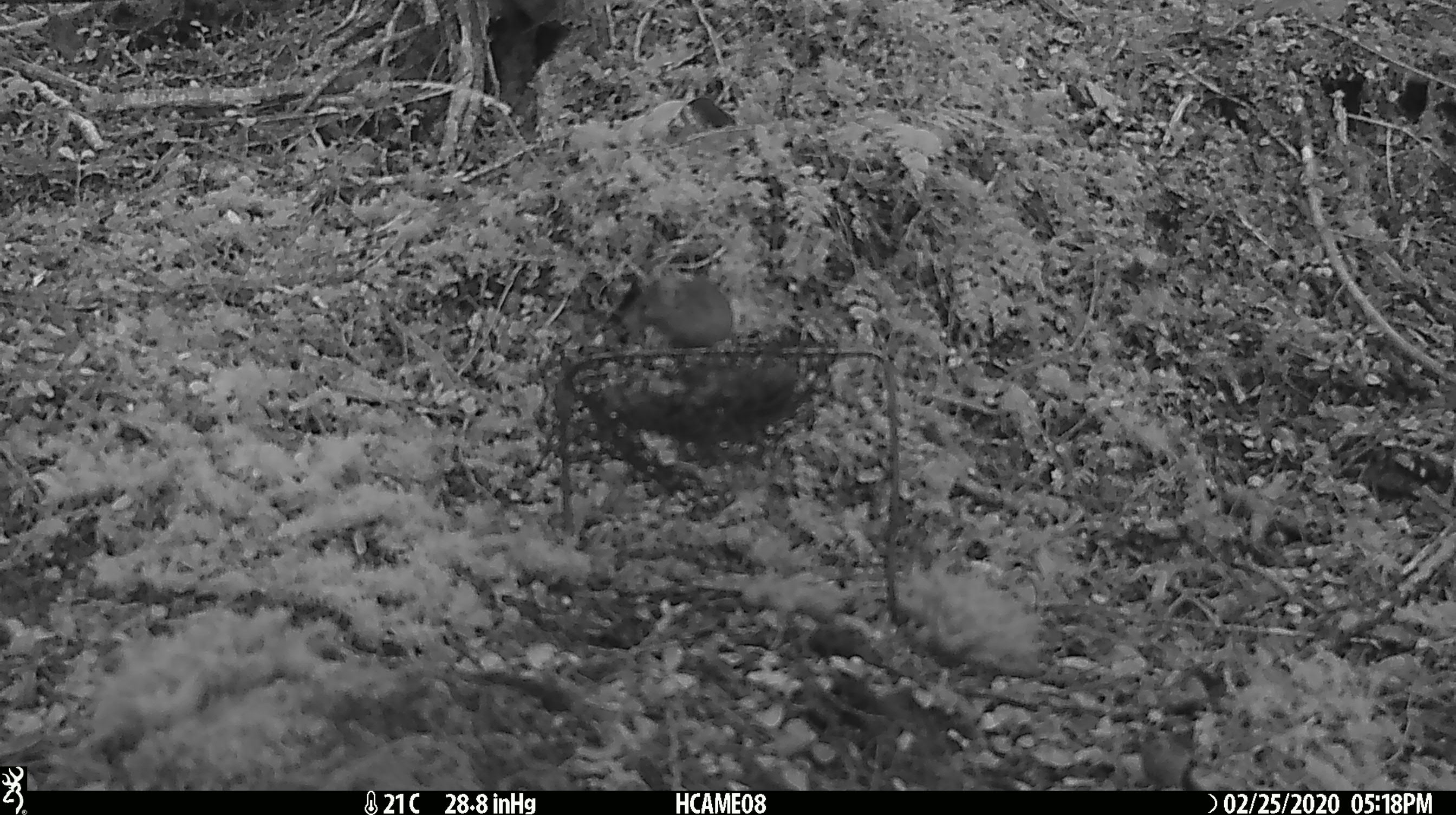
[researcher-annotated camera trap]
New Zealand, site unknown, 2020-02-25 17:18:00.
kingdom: Animalia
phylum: Chordata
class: Mammalia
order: Rodentia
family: Muridae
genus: Mus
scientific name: Mus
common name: mouse